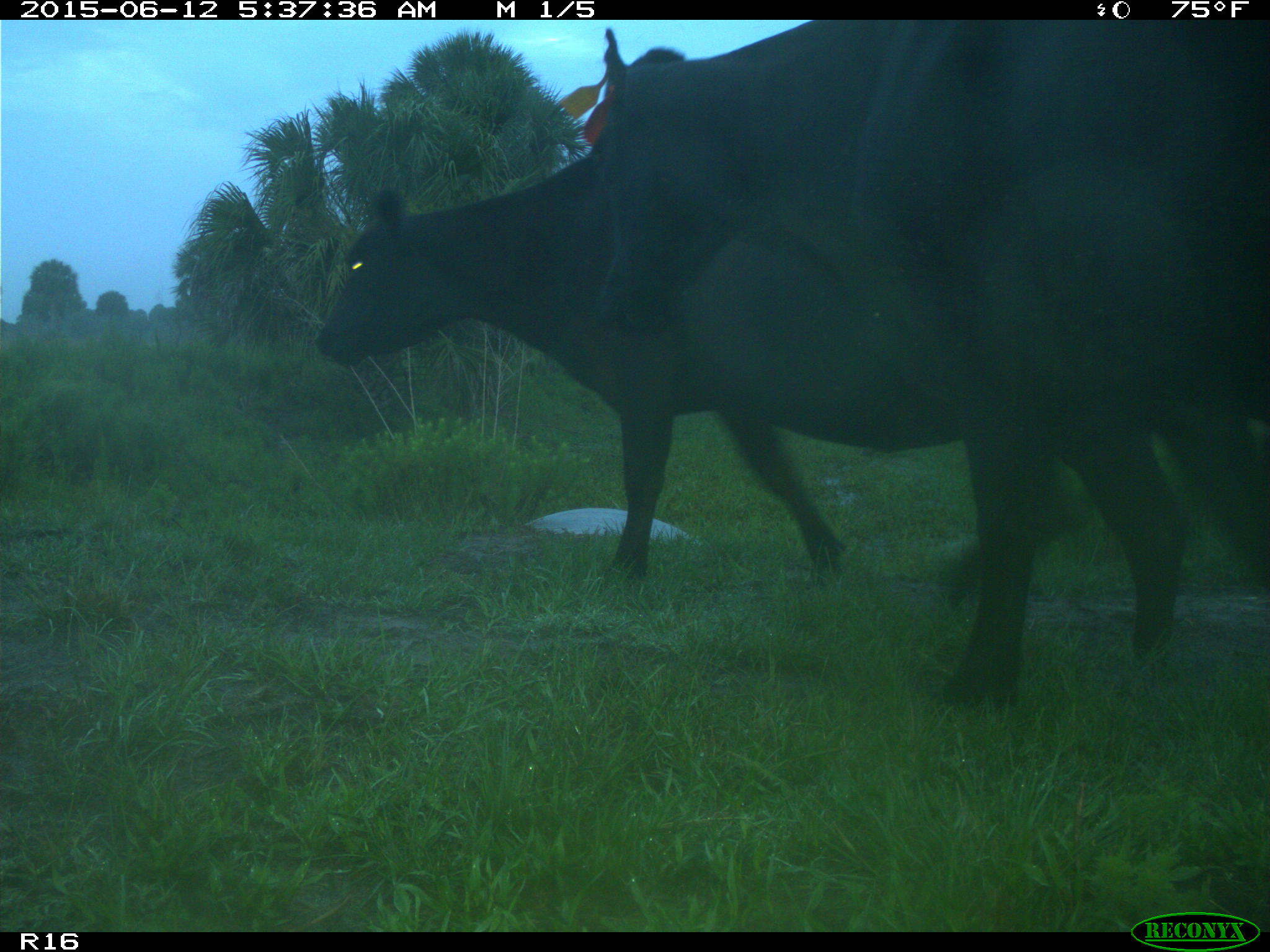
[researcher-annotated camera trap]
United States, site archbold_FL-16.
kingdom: Animalia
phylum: Chordata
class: Mammalia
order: Artiodactyla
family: Bovidae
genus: Bos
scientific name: Bos taurus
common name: domestic cow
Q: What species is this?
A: Bos taurus (domestic cow).